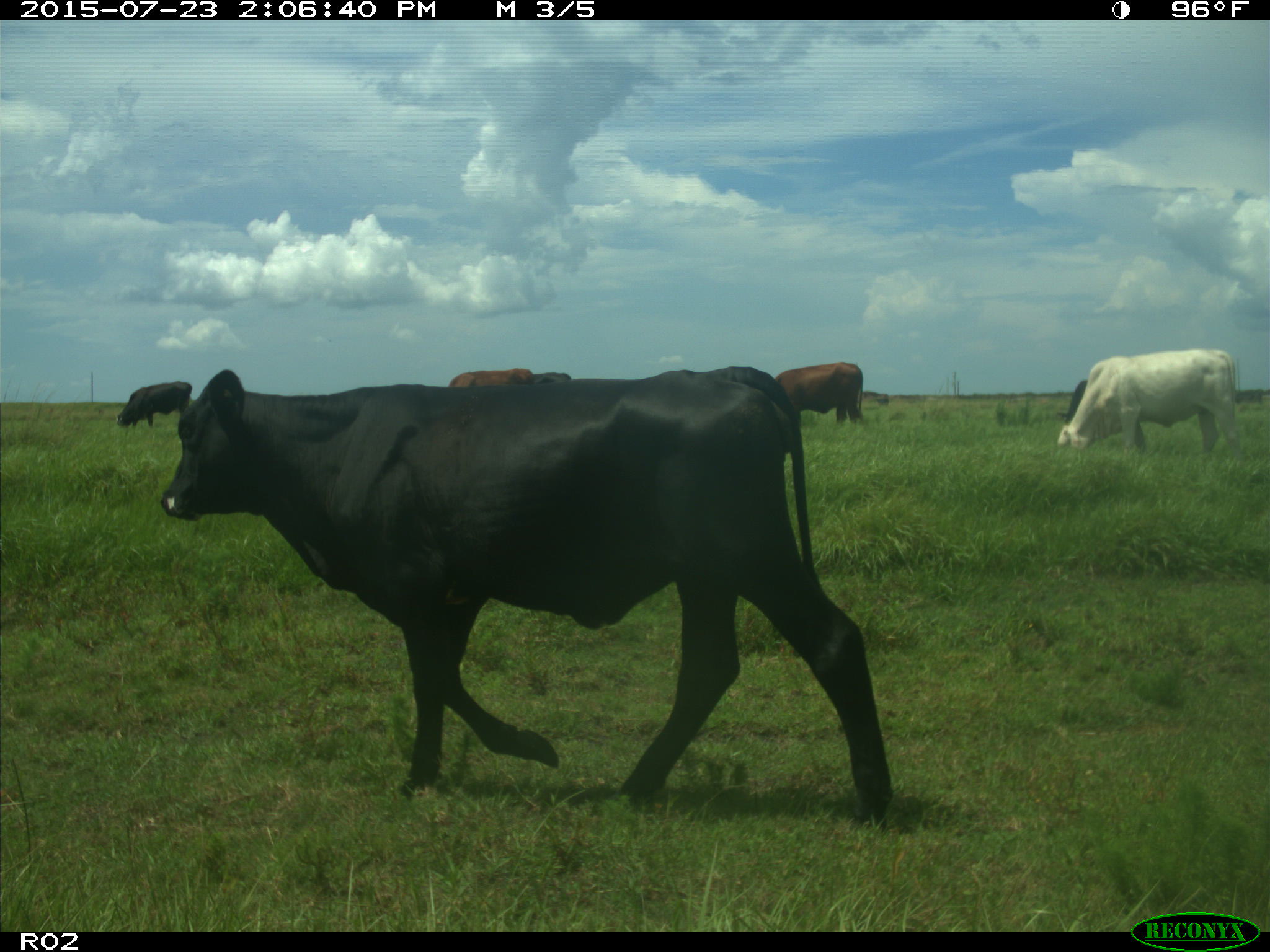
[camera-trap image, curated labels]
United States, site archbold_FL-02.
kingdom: Animalia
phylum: Chordata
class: Mammalia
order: Artiodactyla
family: Bovidae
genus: Bos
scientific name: Bos taurus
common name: domestic cow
Bos taurus (domestic cow).